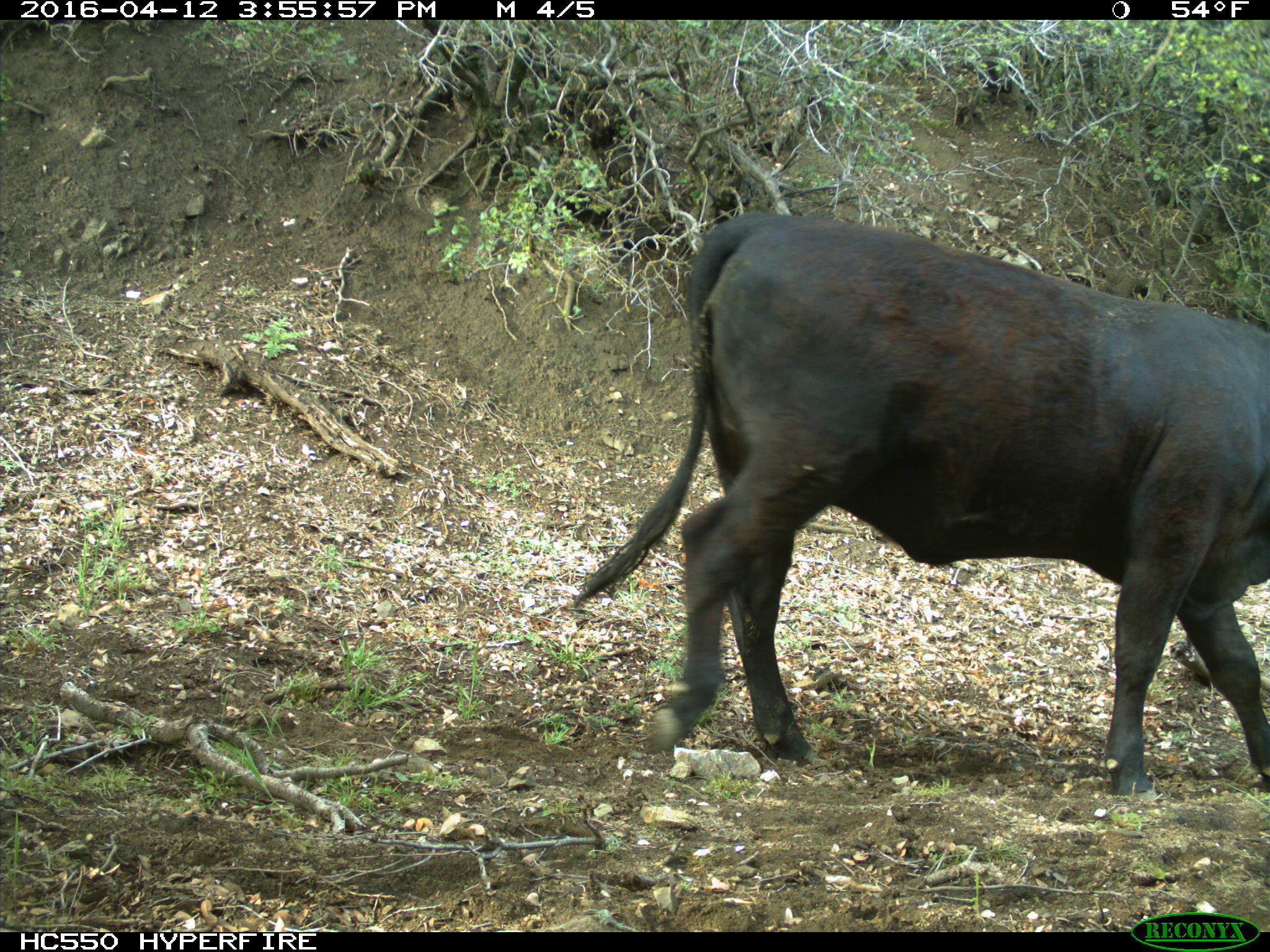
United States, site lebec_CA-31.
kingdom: Animalia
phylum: Chordata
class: Mammalia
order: Artiodactyla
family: Bovidae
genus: Bos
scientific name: Bos taurus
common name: domestic cow